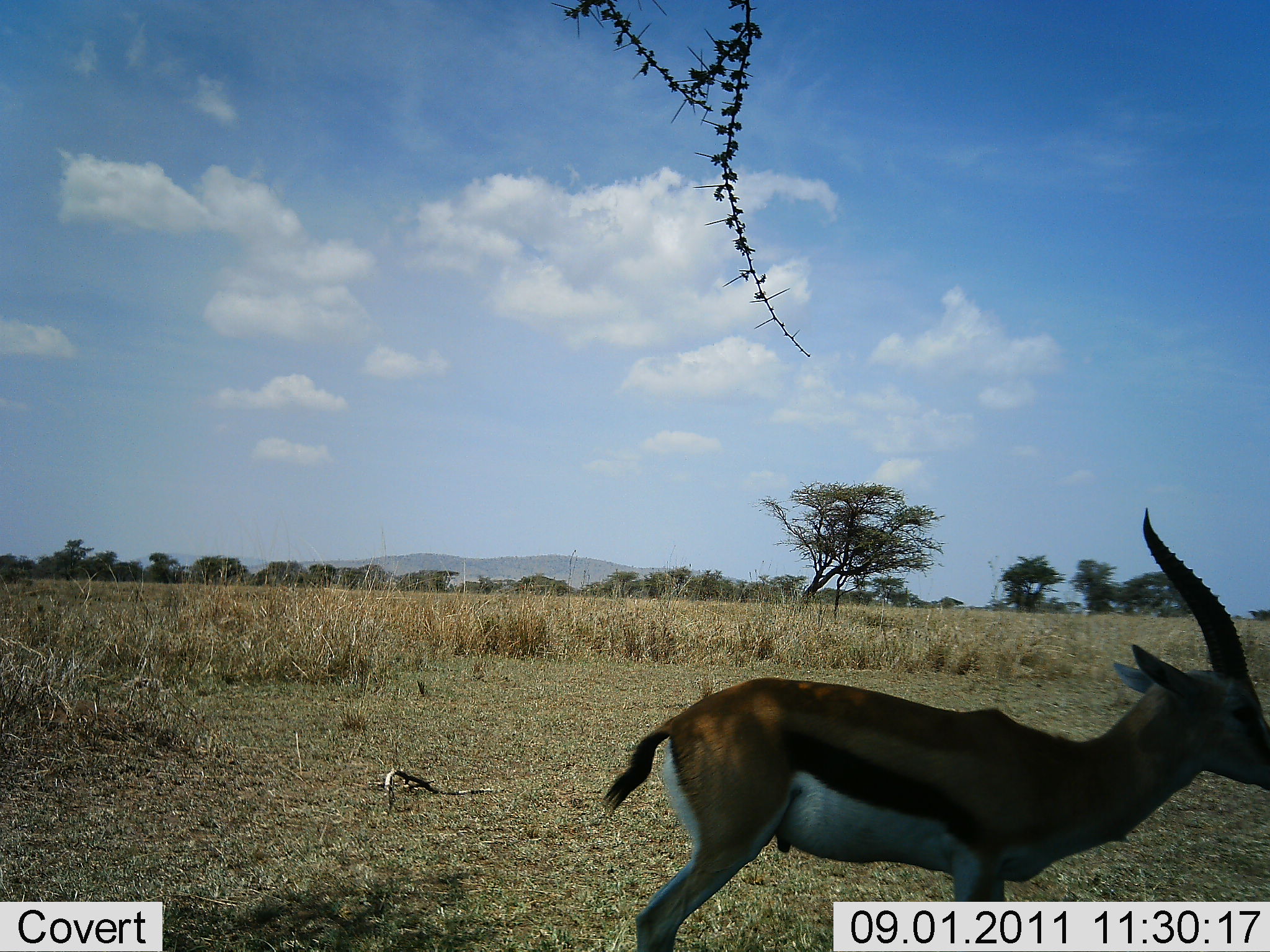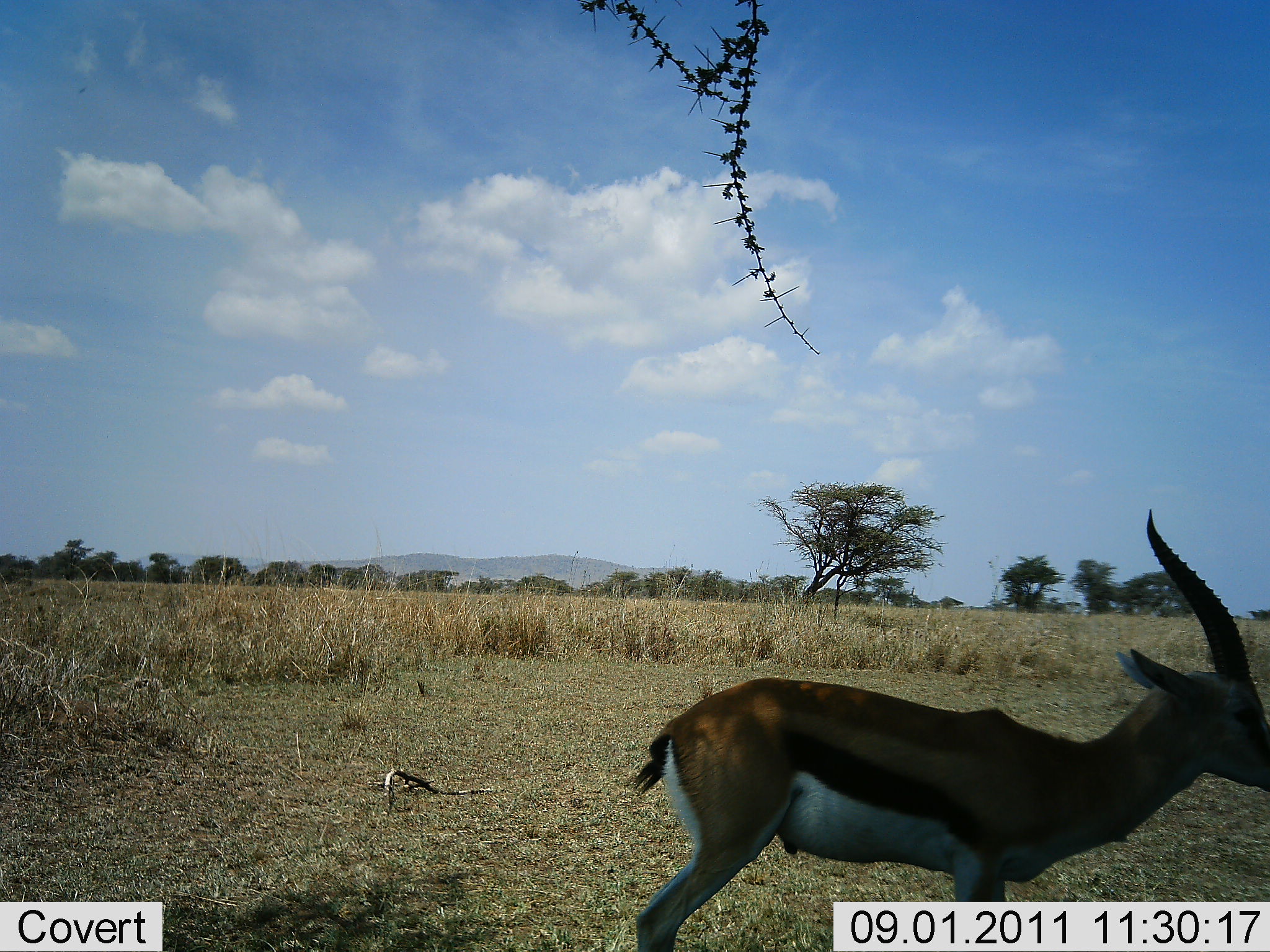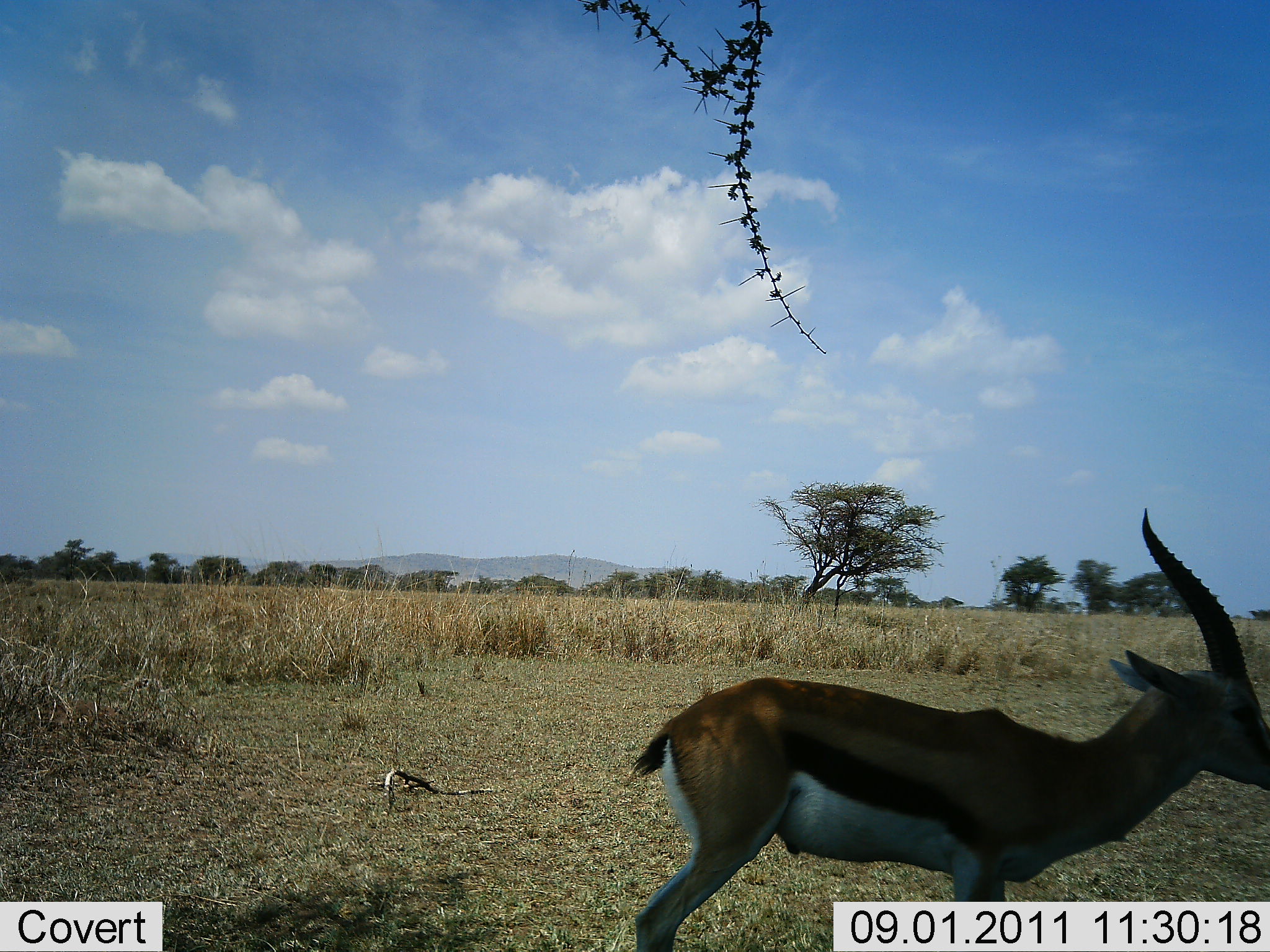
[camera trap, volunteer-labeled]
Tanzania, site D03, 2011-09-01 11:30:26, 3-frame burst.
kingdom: Animalia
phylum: Chordata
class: Mammalia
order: Artiodactyla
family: Bovidae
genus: Eudorcas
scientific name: Eudorcas thomsonii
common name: thomson's gazelle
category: gazellethomsons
Gazellethomsons (thomson's gazelle) (Eudorcas thomsonii), count 1. Behavior (volunteer vote fractions): standing 100%, resting 0%, moving 0%, interacting 0%. Young present (vote fraction): 0%. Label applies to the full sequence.